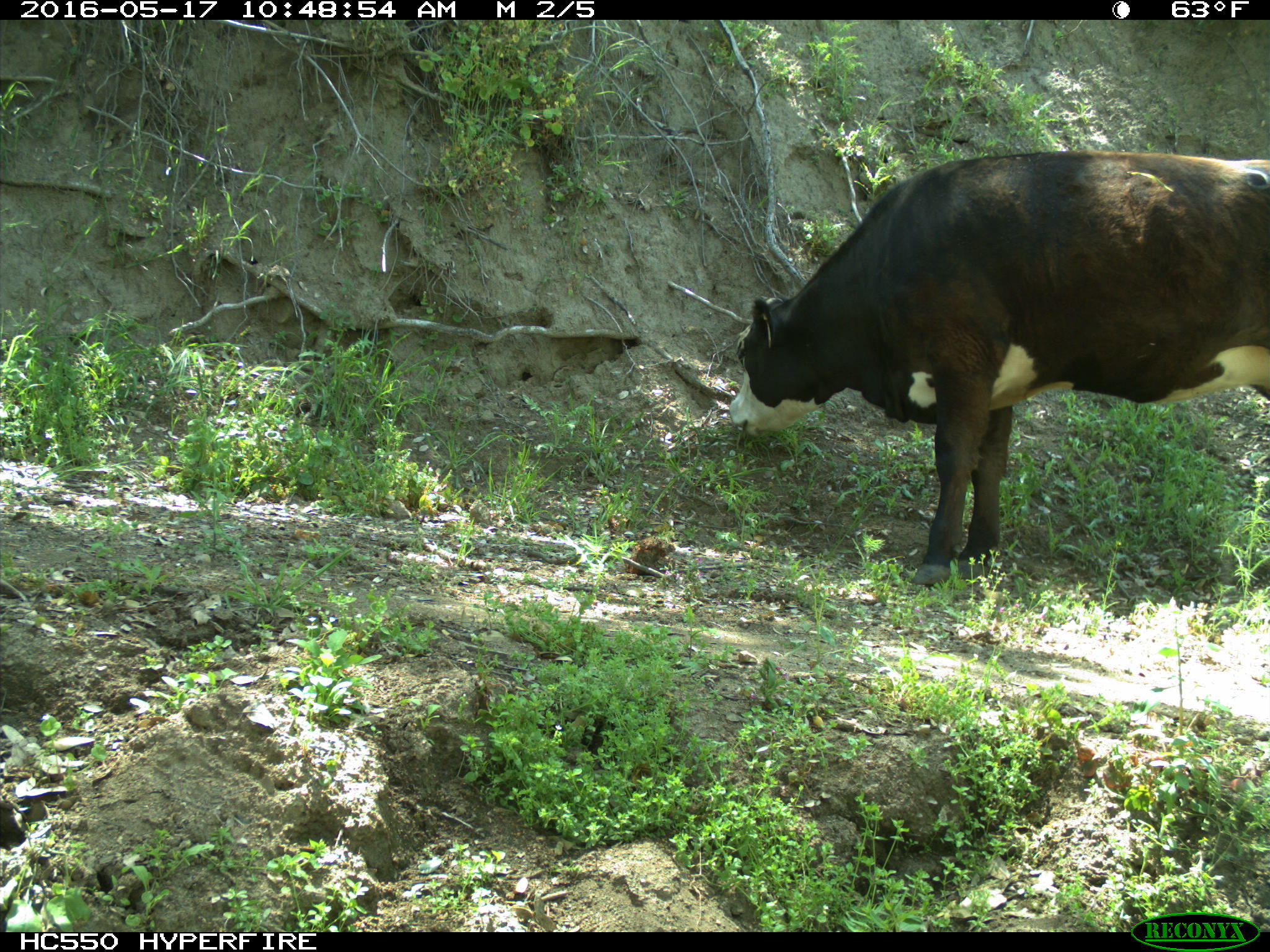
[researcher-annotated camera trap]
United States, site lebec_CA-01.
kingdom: Animalia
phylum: Chordata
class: Mammalia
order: Artiodactyla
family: Bovidae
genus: Bos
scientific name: Bos taurus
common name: domestic cow